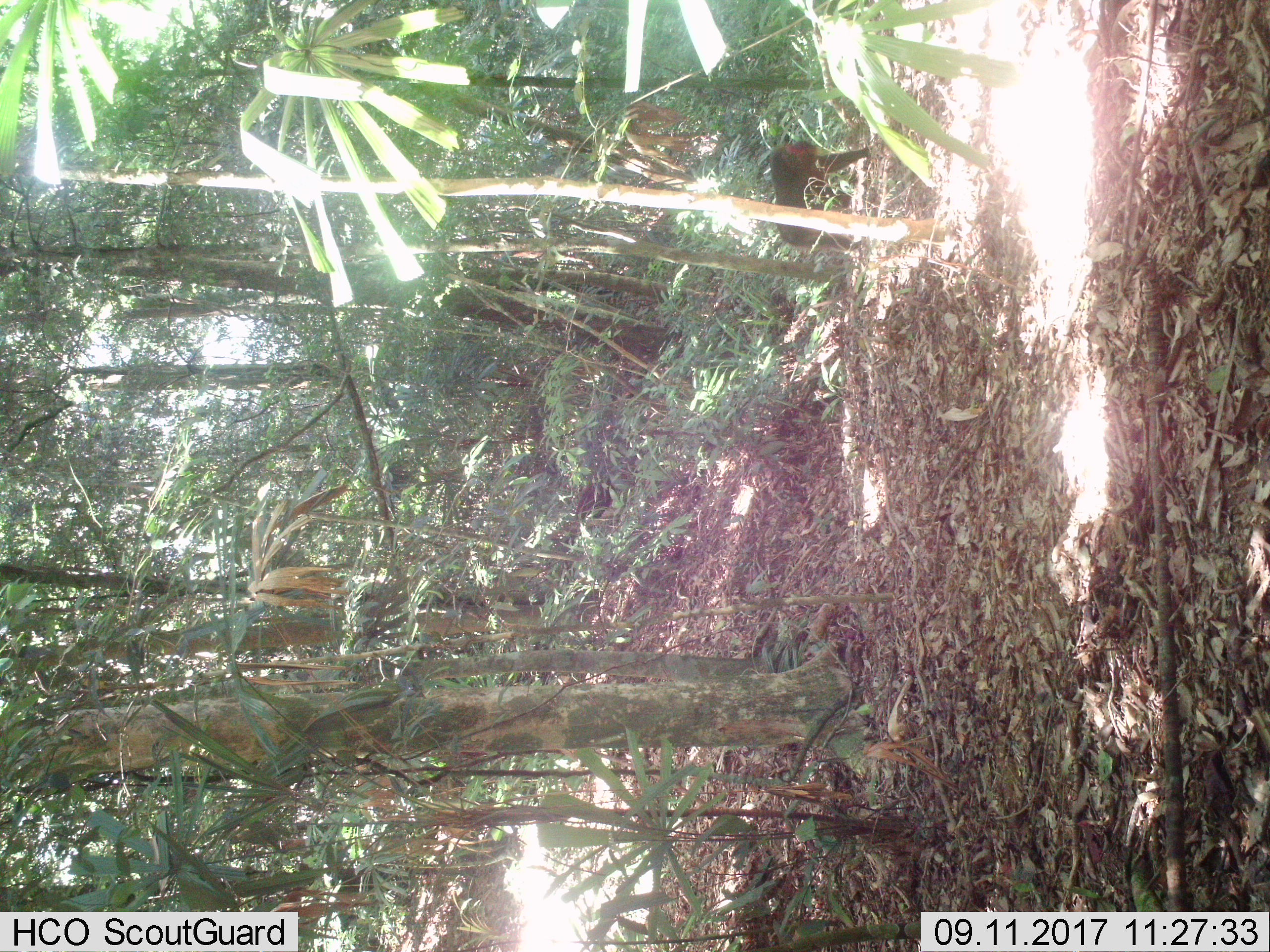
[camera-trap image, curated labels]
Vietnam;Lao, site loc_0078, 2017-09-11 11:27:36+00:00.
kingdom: Animalia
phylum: Chordata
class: Mammalia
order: Primates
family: Cercopithecidae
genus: Macaca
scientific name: Macaca arctoides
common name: stump-tailed macaque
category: stump tailed macaque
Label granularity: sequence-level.